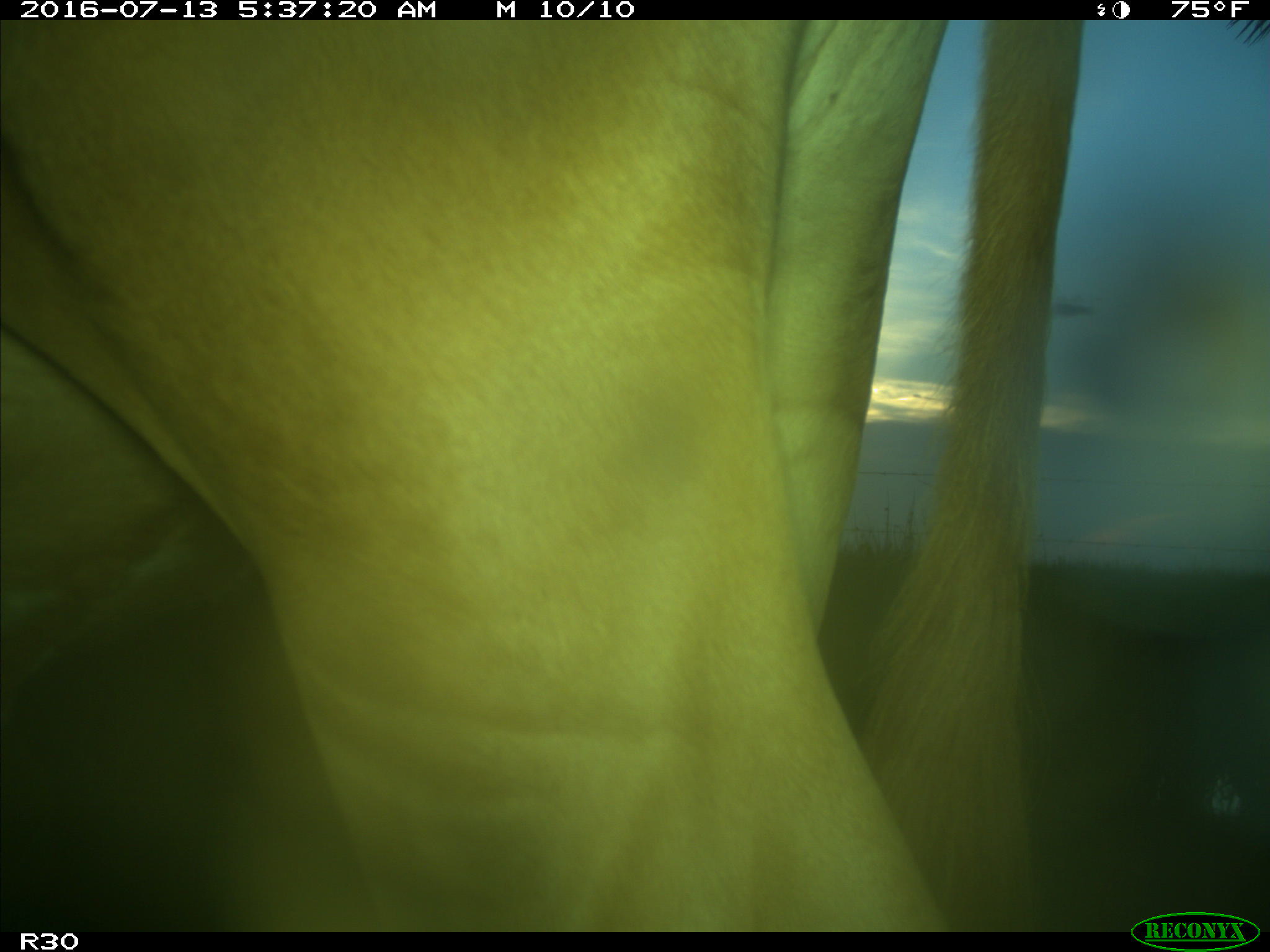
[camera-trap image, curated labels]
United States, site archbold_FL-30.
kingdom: Animalia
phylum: Chordata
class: Mammalia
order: Artiodactyla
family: Bovidae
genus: Bos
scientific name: Bos taurus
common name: domestic cow